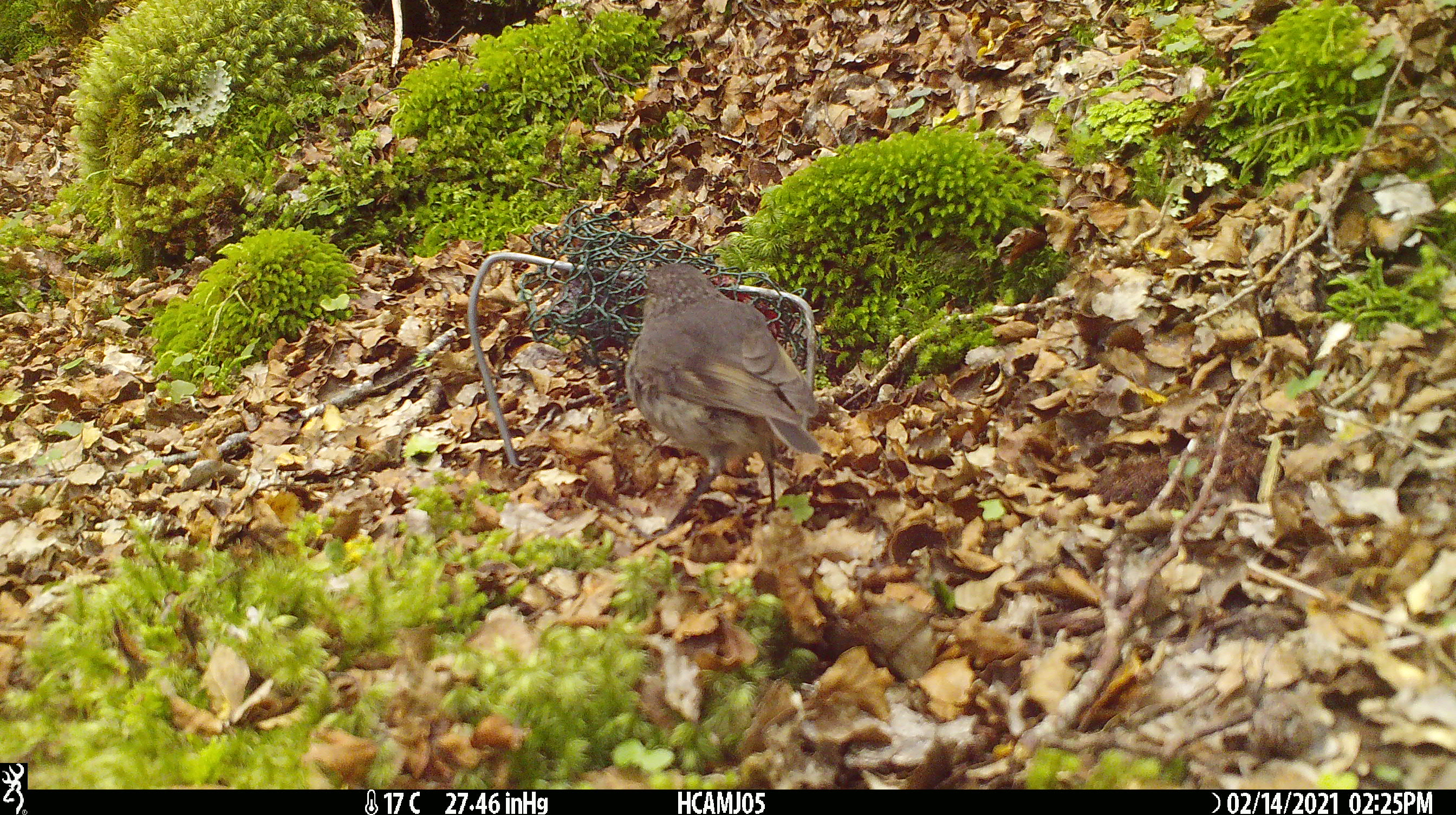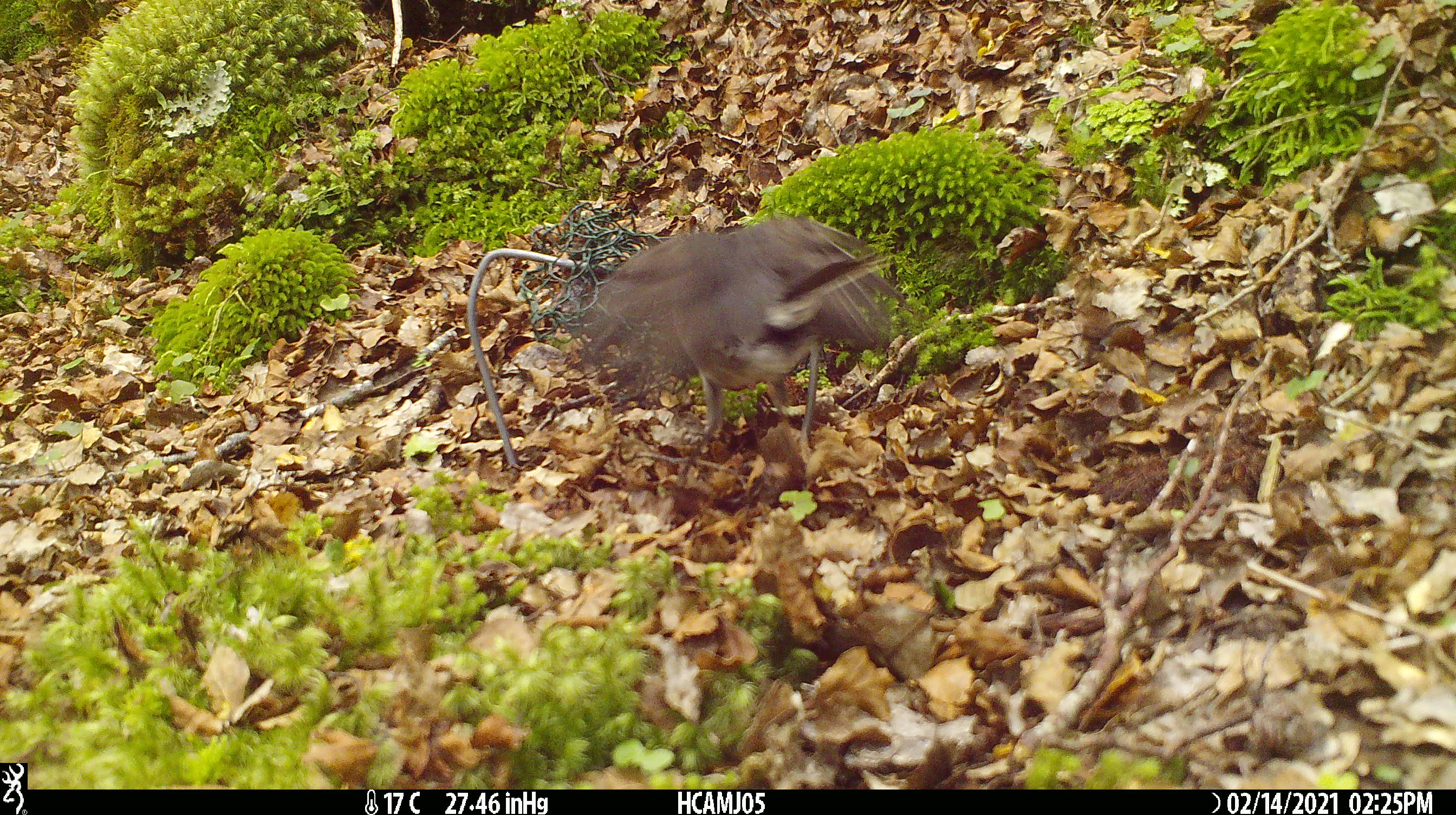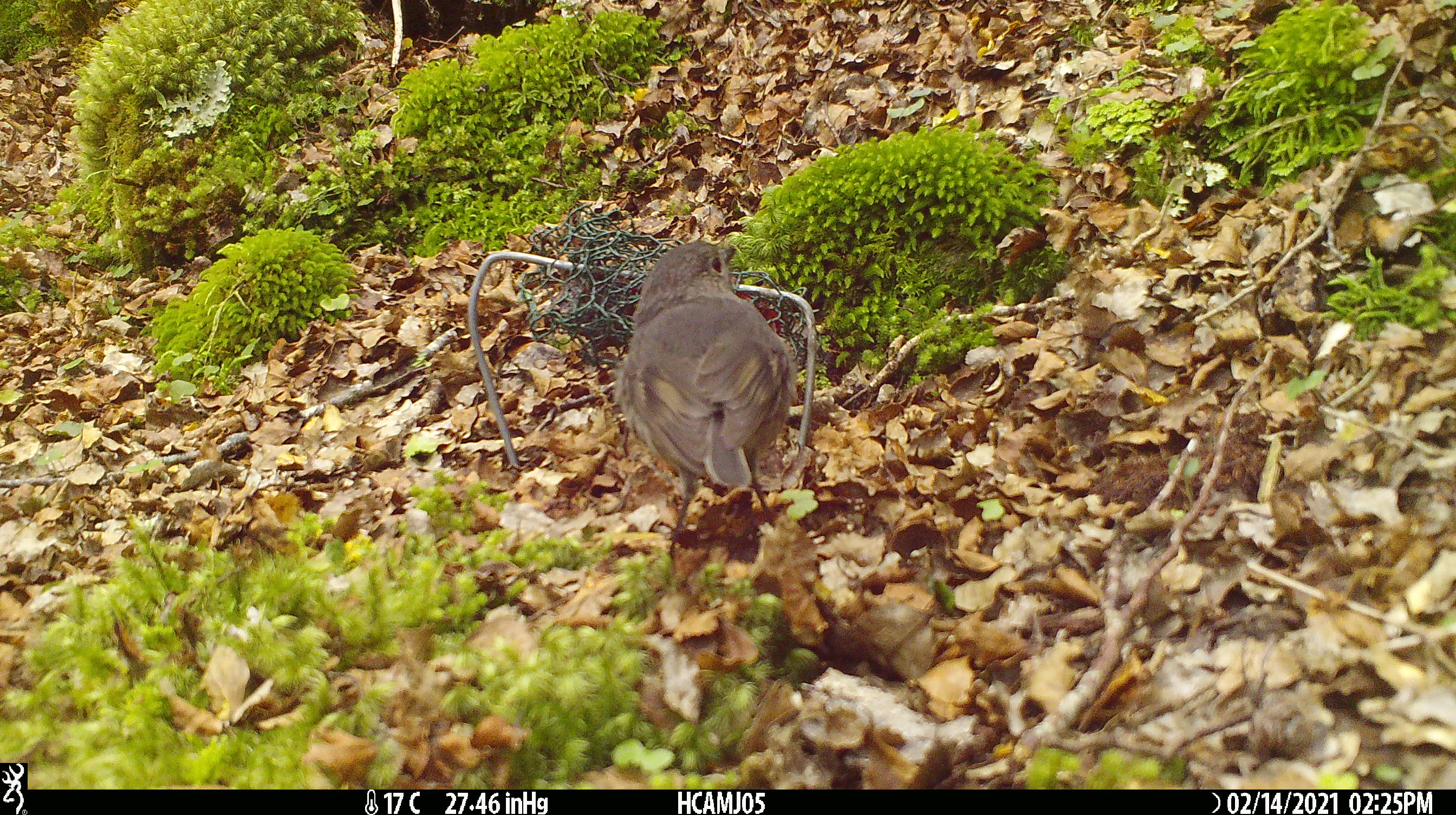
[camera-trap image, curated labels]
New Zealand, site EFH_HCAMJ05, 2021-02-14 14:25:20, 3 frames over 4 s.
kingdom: Animalia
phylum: Chordata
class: Aves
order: Passeriformes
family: Petroicidae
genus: Petroica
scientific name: Petroica australis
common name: new zealand robin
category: robin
Robin (new zealand robin) (Petroica australis).